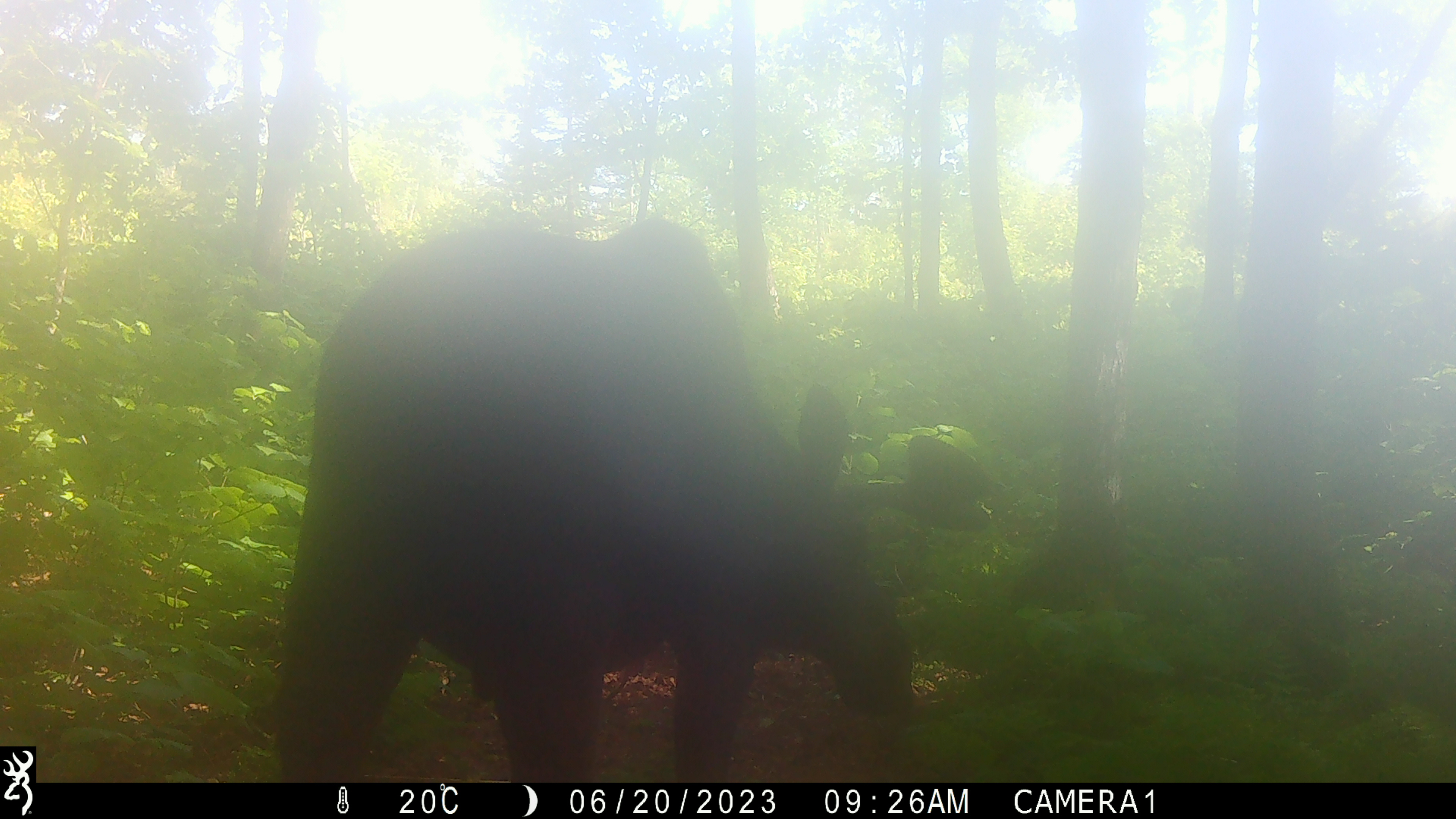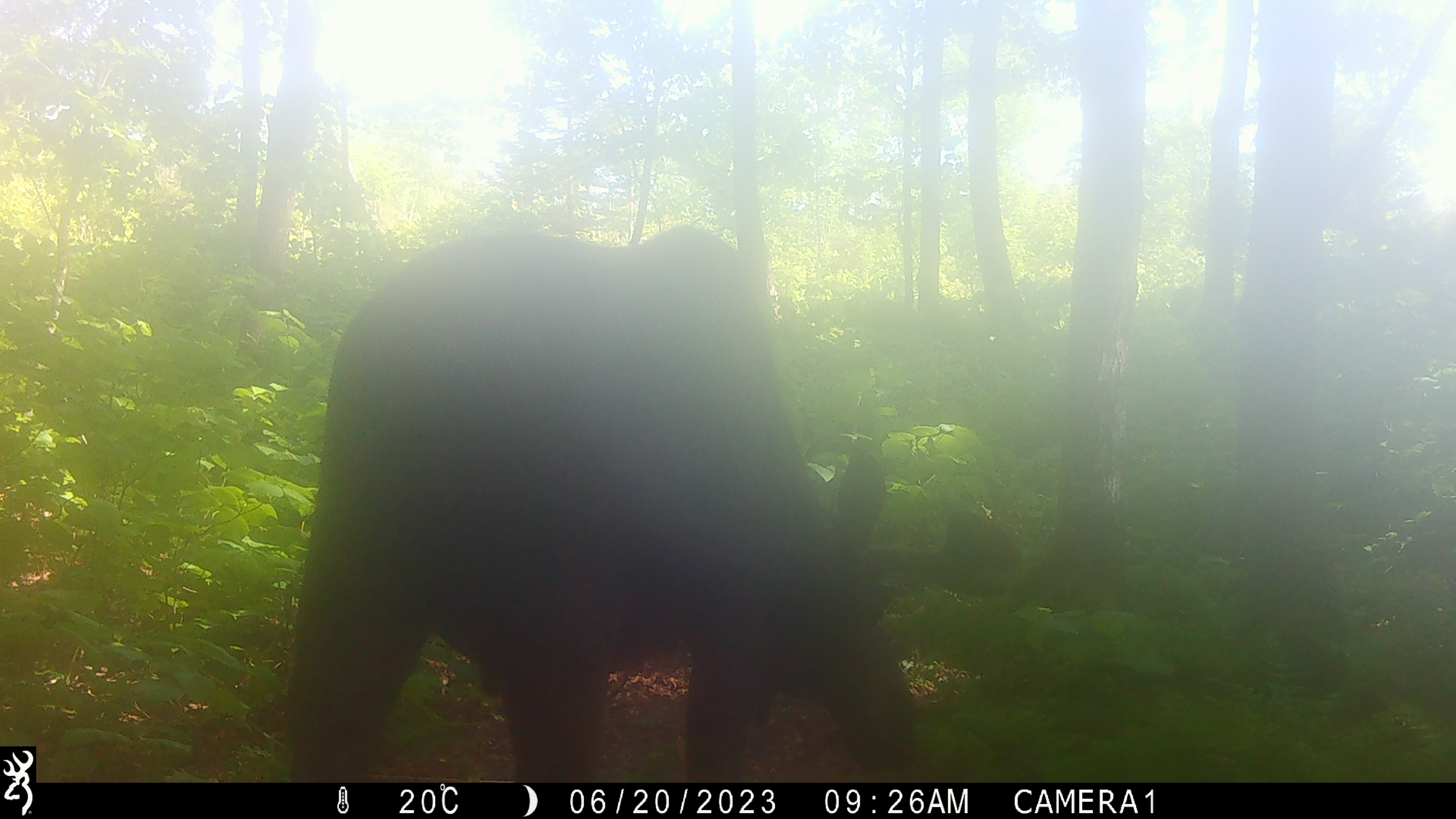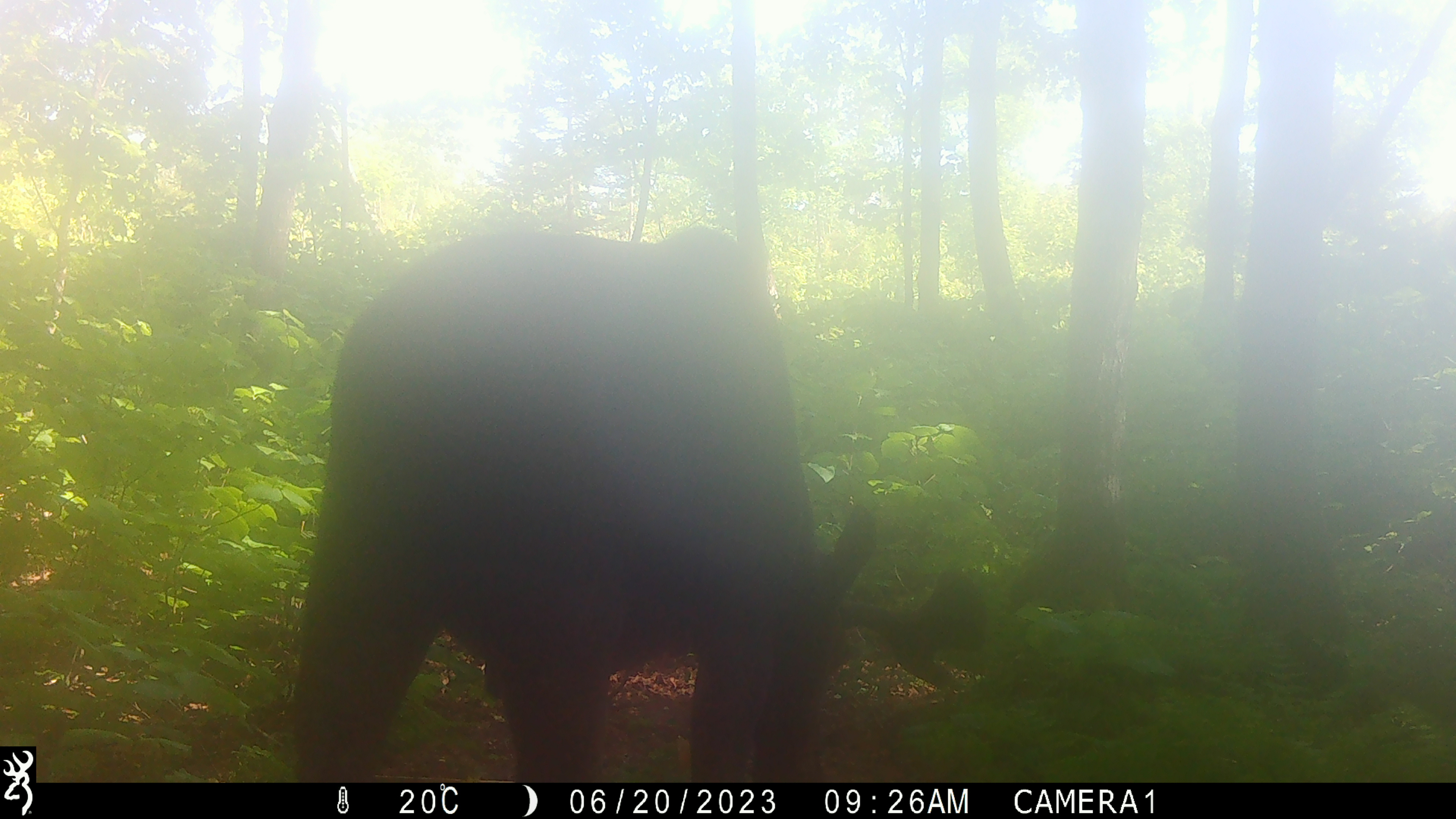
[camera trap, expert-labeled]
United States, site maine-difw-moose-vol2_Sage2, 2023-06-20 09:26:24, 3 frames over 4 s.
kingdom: Animalia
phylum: Chordata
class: Mammalia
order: Artiodactyla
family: Cervidae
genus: Alces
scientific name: Alces alces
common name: moose